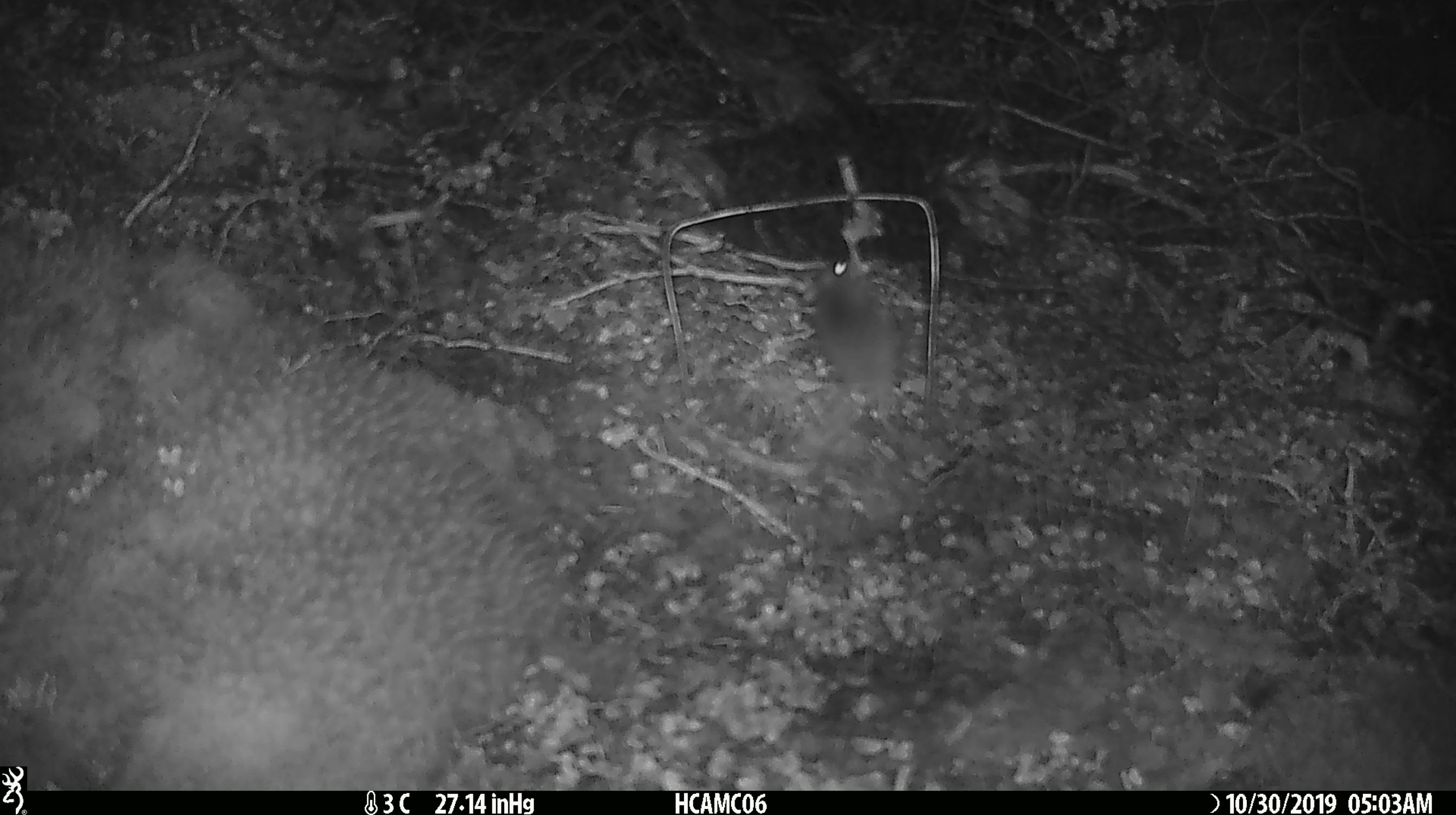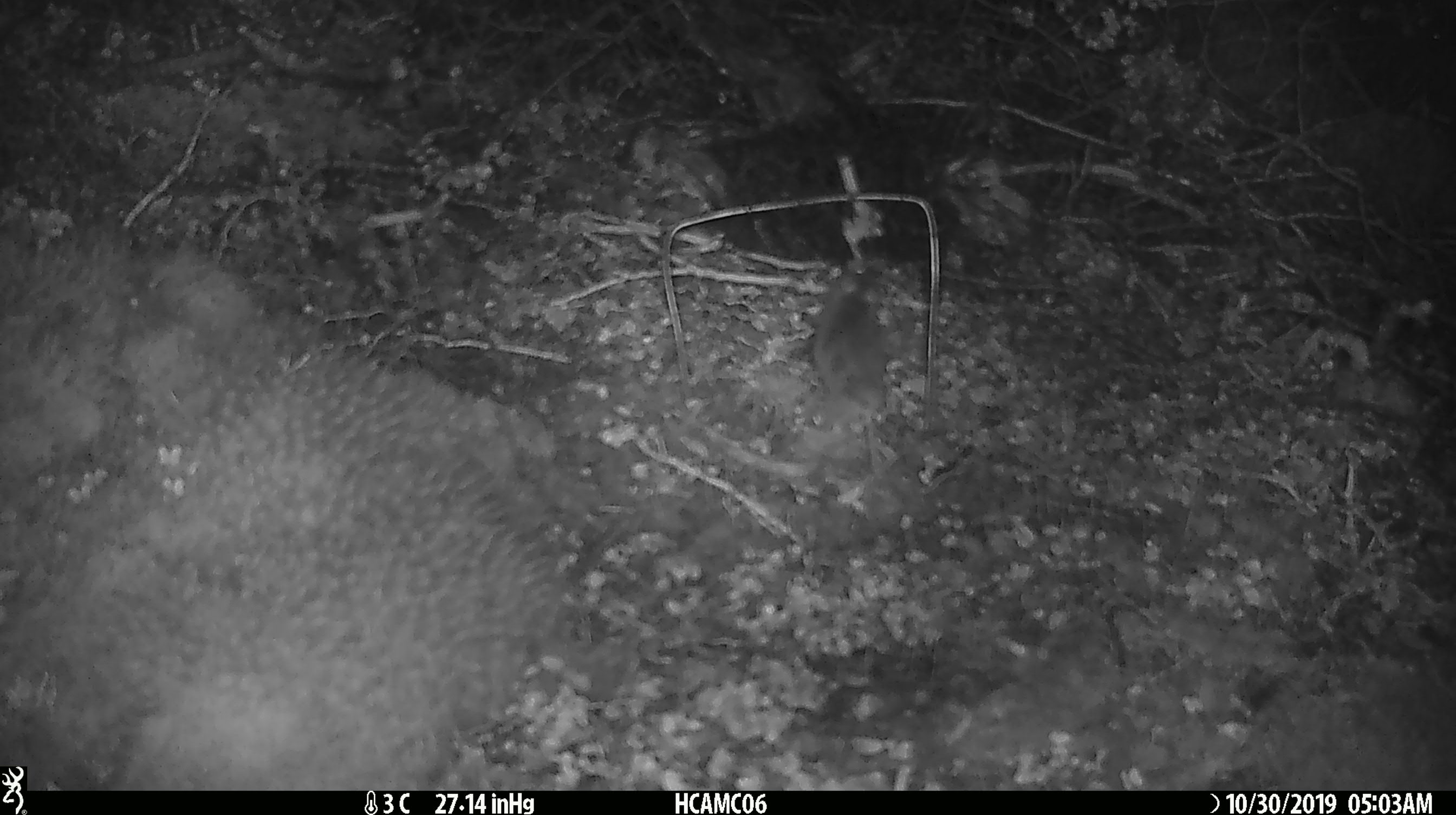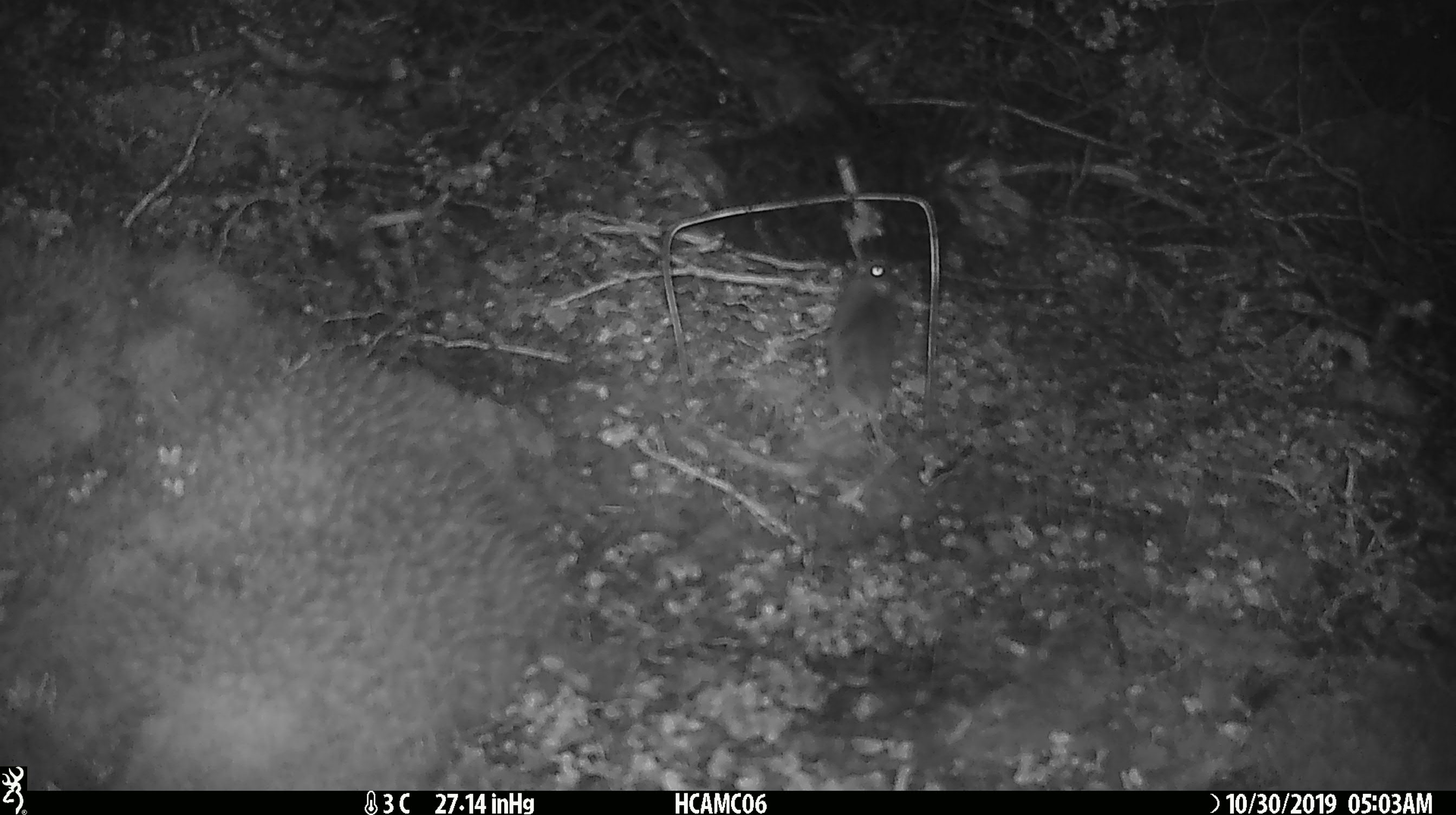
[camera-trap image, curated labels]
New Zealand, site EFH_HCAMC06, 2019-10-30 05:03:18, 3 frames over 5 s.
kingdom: Animalia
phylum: Chordata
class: Mammalia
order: Rodentia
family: Muridae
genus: Mus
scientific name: Mus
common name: mouse